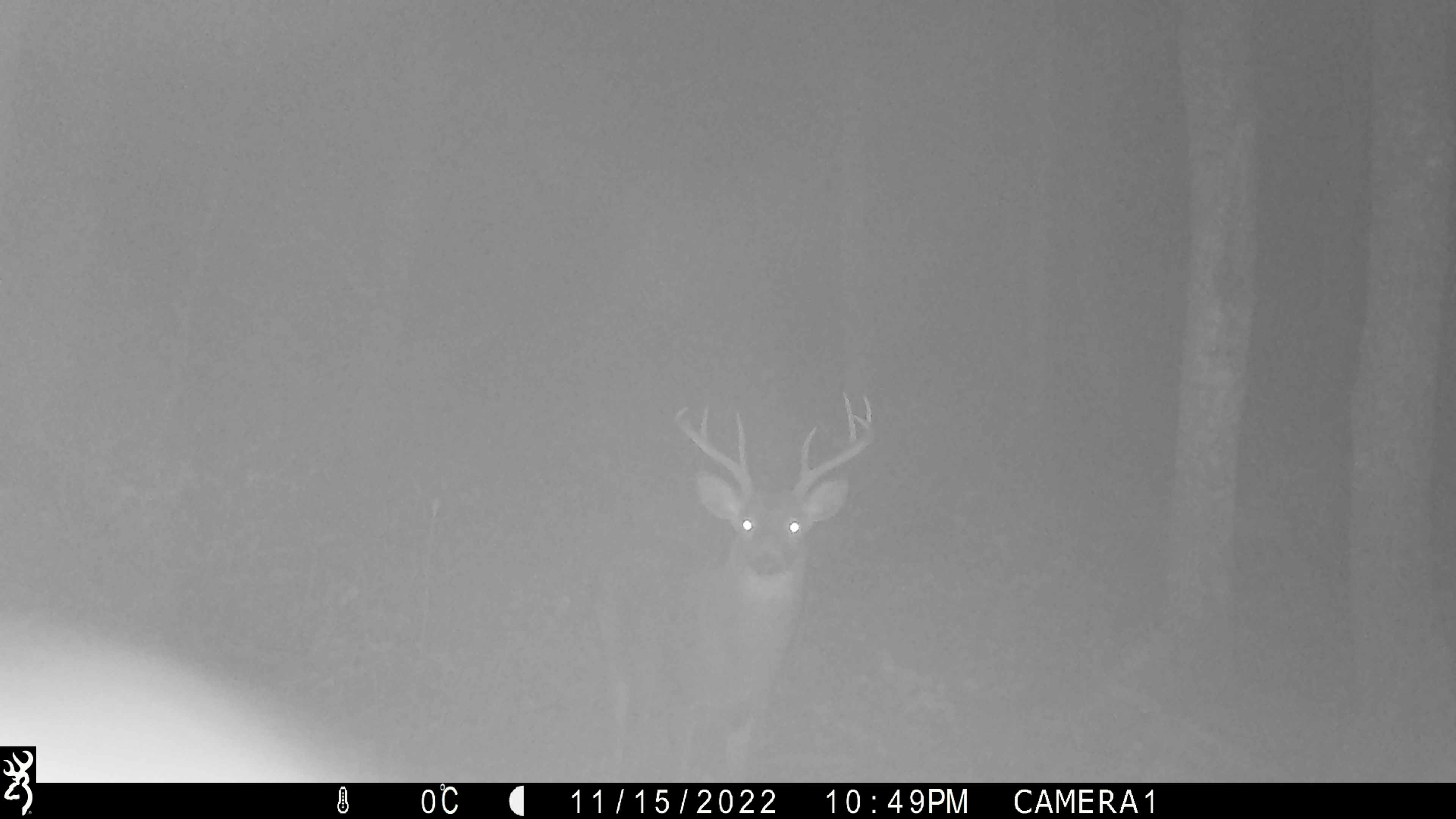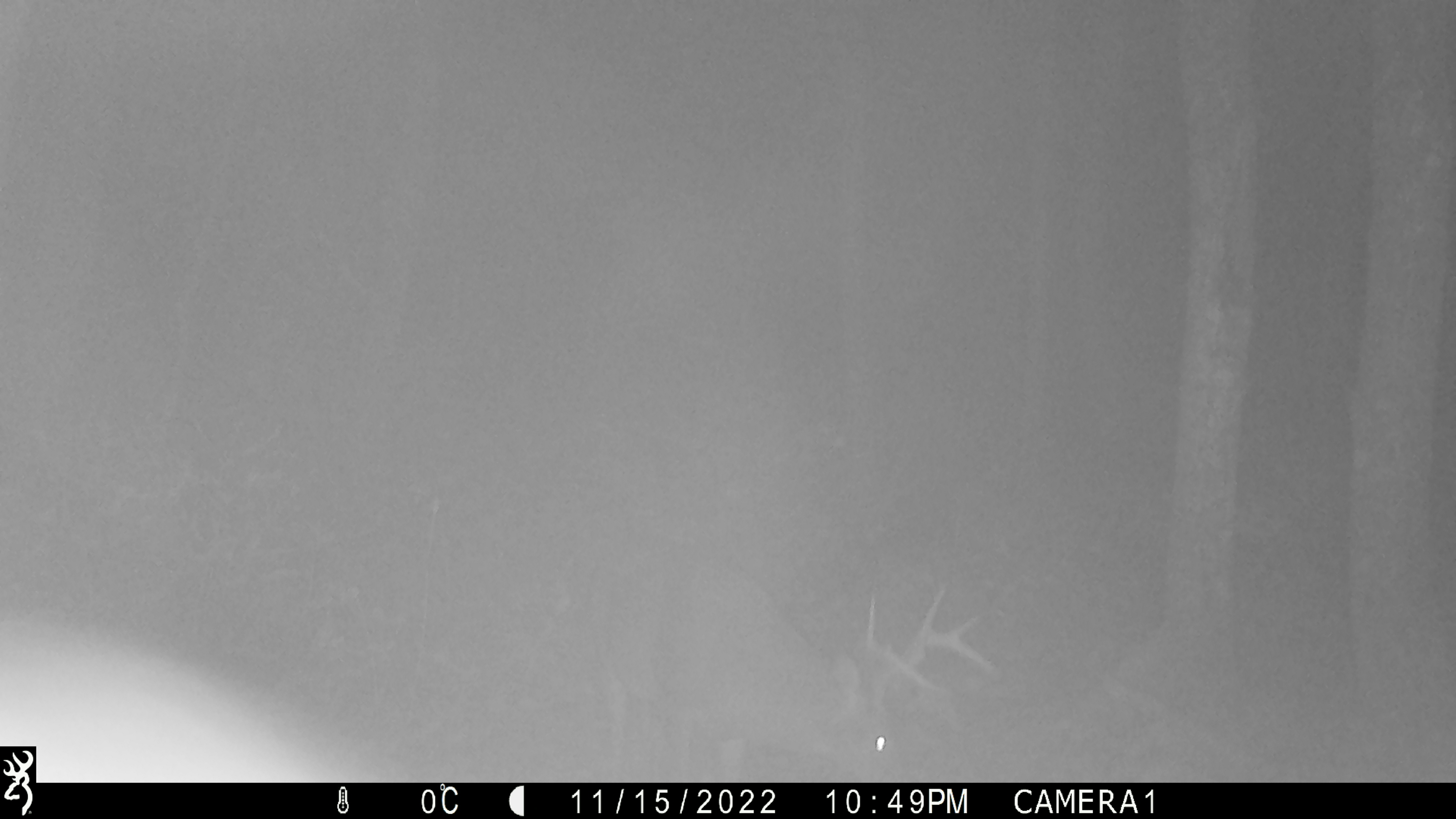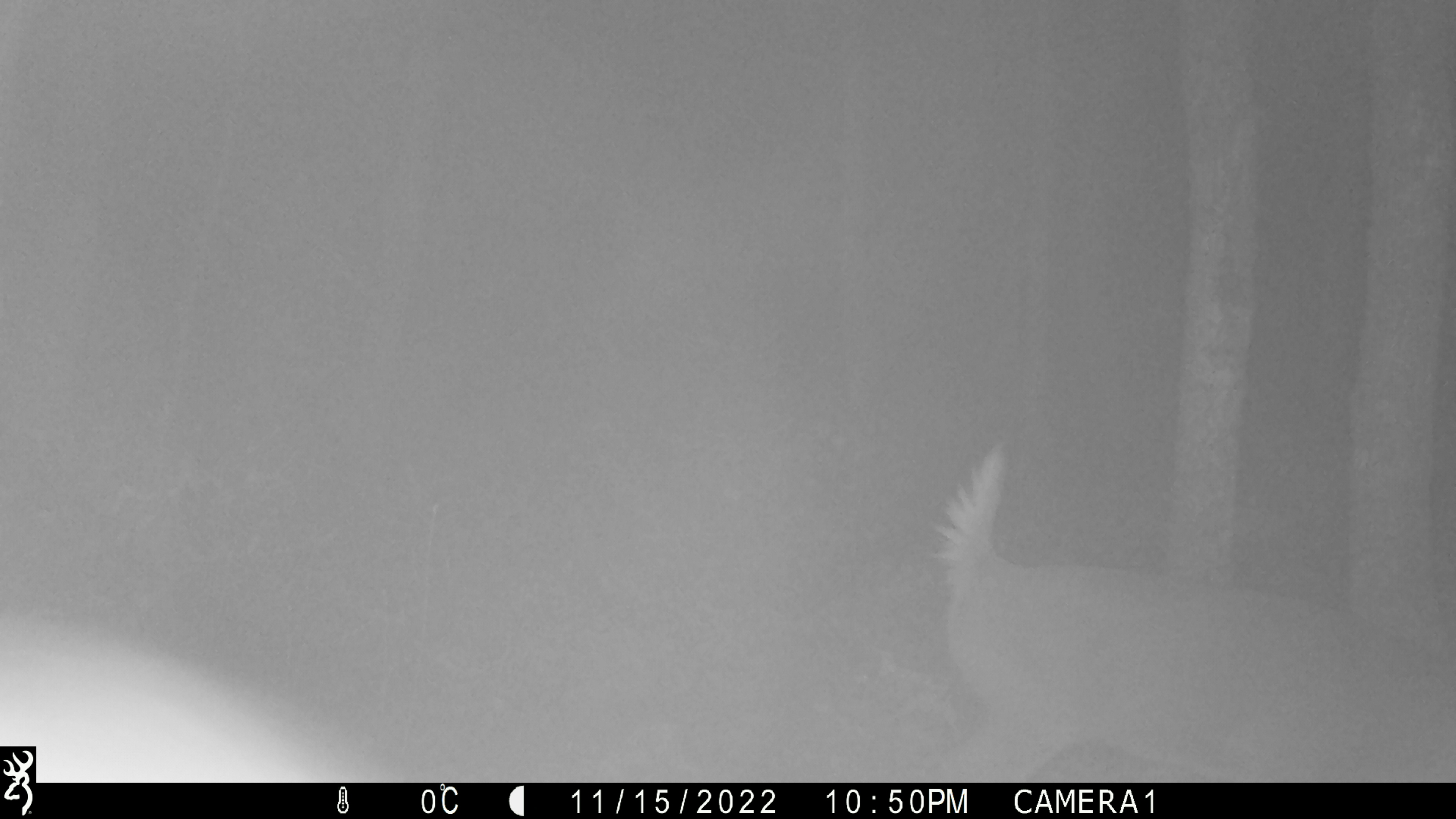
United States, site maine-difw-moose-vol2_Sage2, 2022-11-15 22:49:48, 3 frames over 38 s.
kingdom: Animalia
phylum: Chordata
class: Mammalia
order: Artiodactyla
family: Cervidae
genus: Odocoileus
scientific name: Odocoileus virginianus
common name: white-tailed deer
White-tailed deer (Odocoileus virginianus).